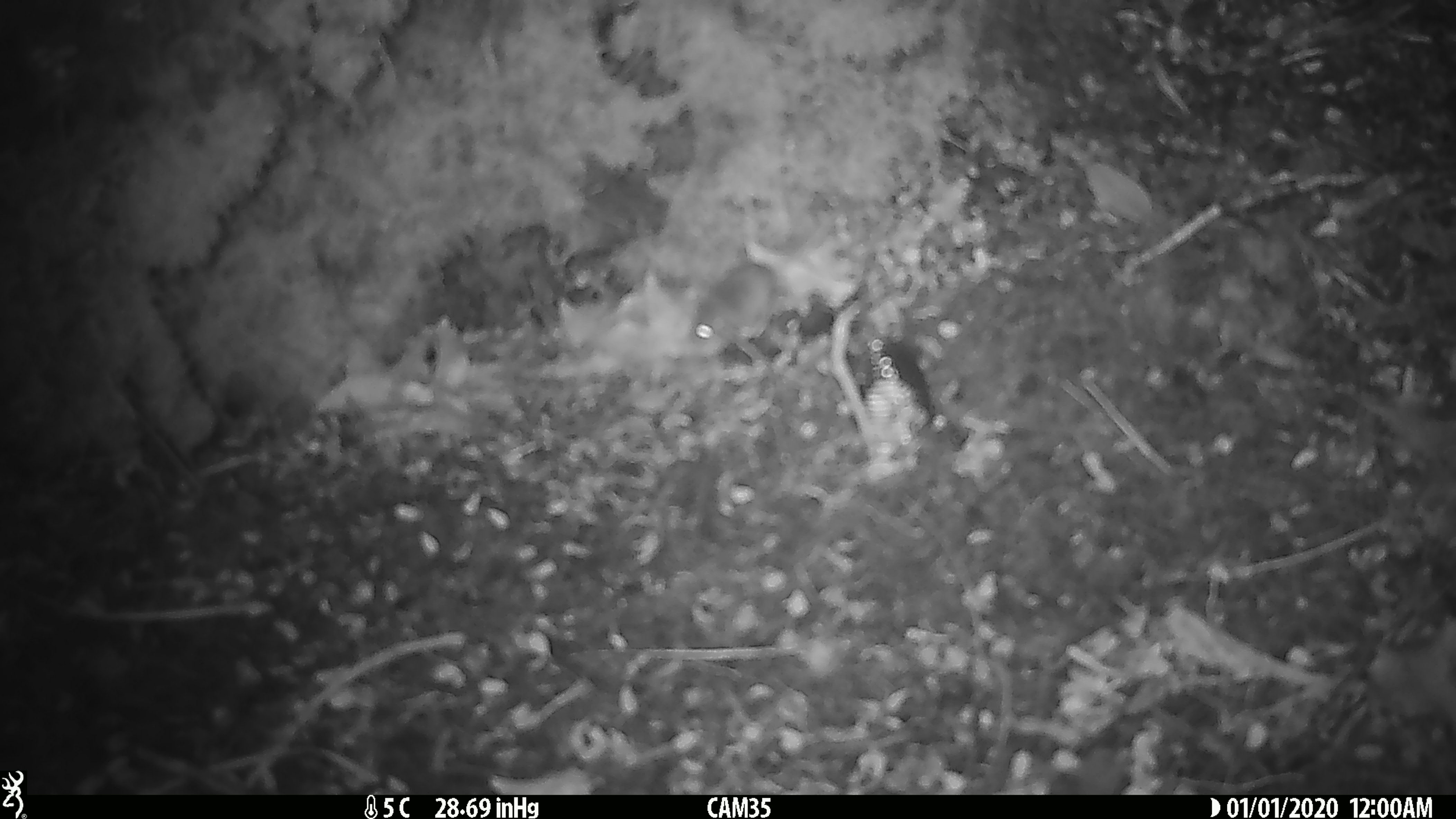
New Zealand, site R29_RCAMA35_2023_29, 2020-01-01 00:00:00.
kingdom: Animalia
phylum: Chordata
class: Mammalia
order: Rodentia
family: Muridae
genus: Mus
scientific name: Mus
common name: mouse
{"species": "mouse (Mus)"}